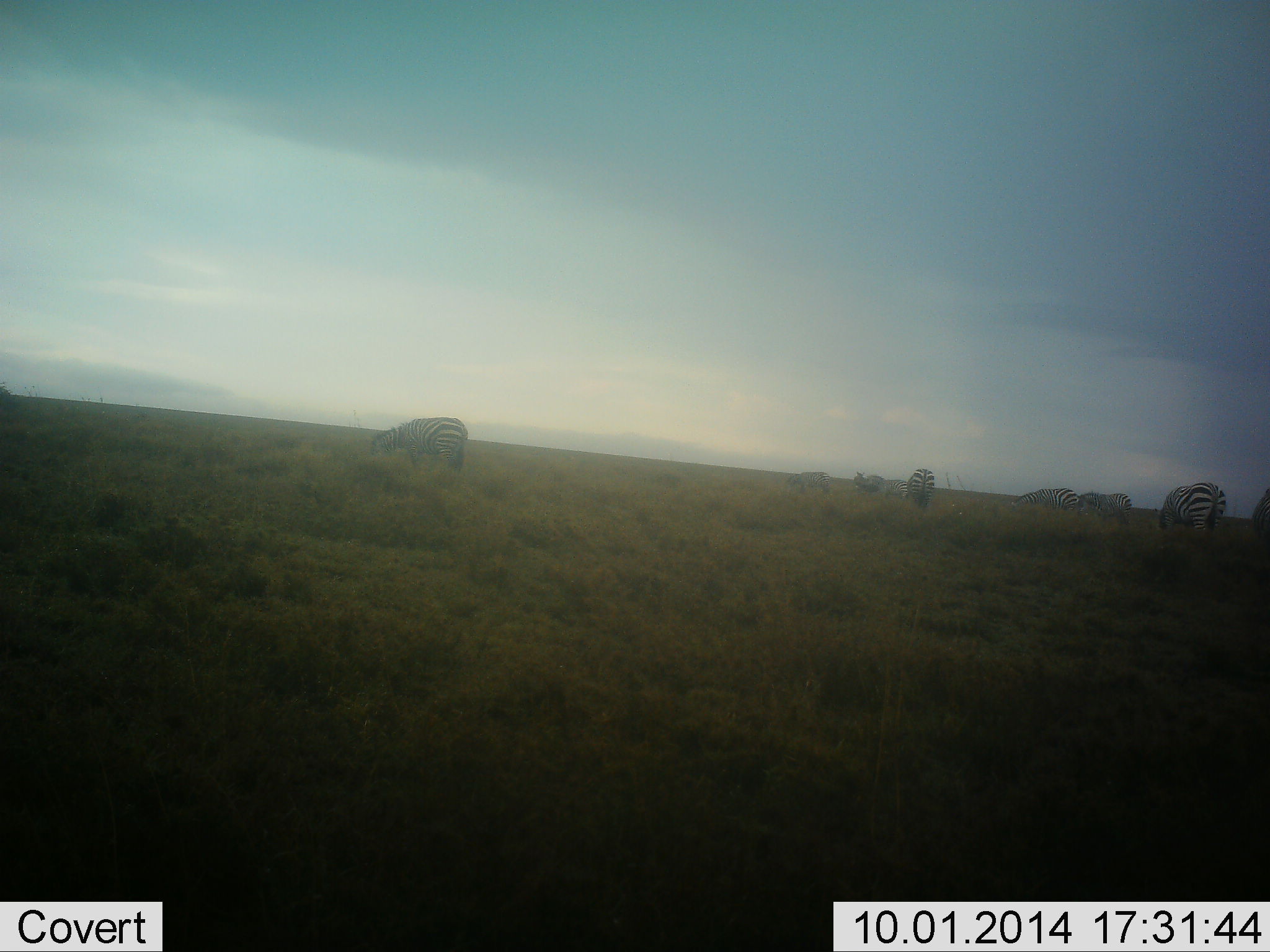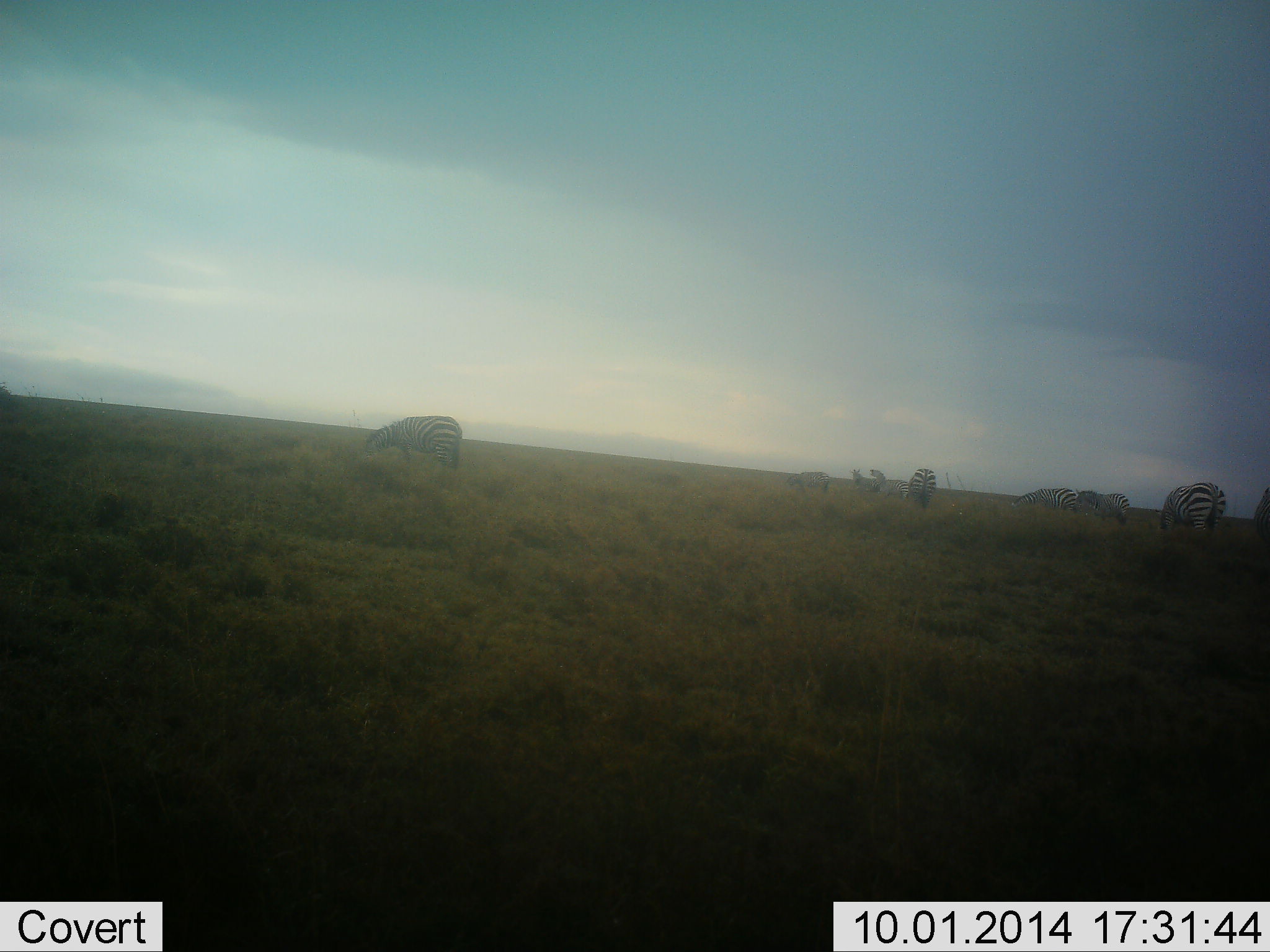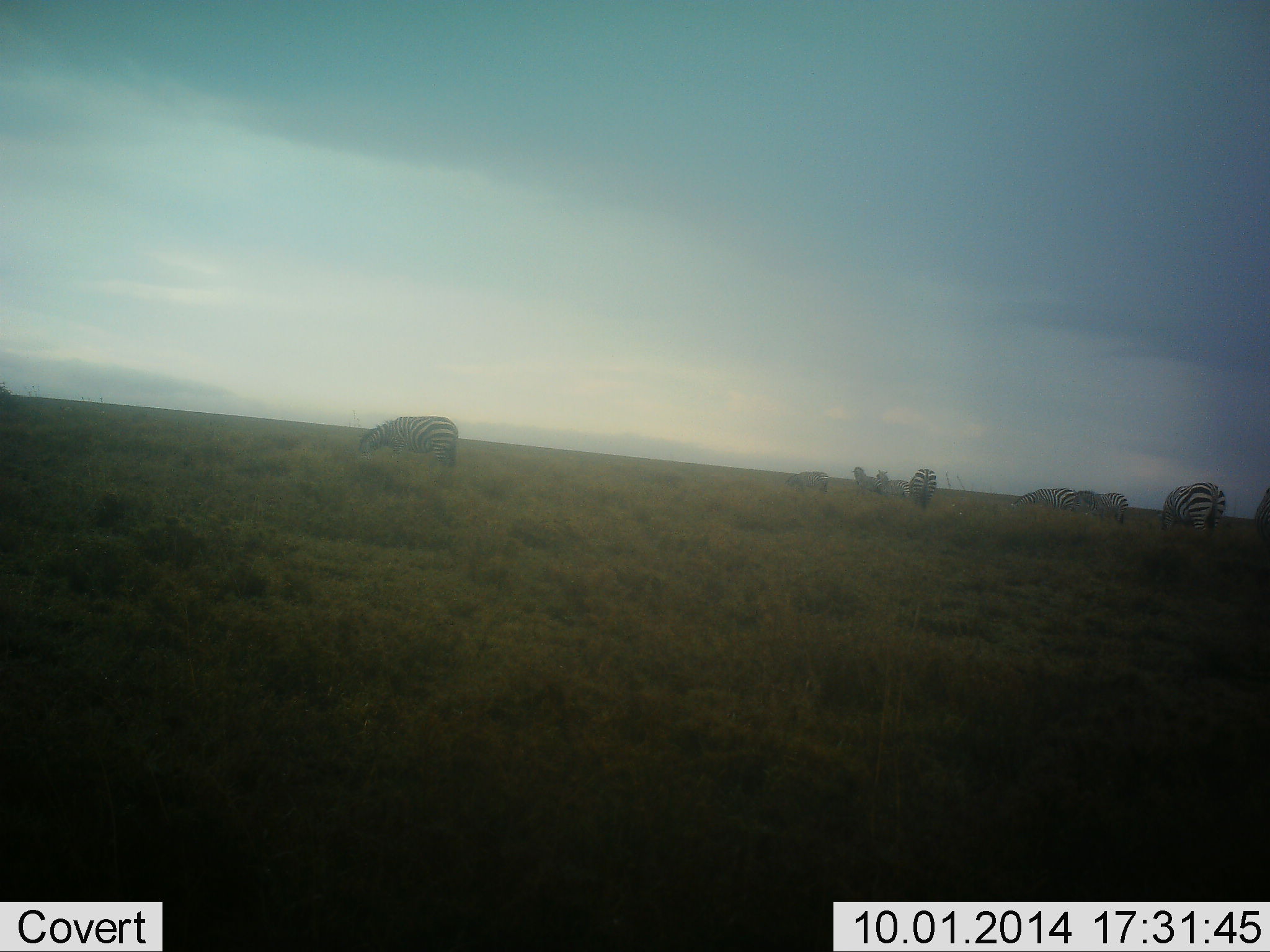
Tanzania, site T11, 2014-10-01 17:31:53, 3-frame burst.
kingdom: Animalia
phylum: Chordata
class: Mammalia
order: Perissodactyla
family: Equidae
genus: Equus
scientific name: Equus quagga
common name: plains zebra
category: zebra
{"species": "zebra (plains zebra) (Equus quagga)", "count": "8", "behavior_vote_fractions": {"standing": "50%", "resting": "0%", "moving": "20%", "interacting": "30%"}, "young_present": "0%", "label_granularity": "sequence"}